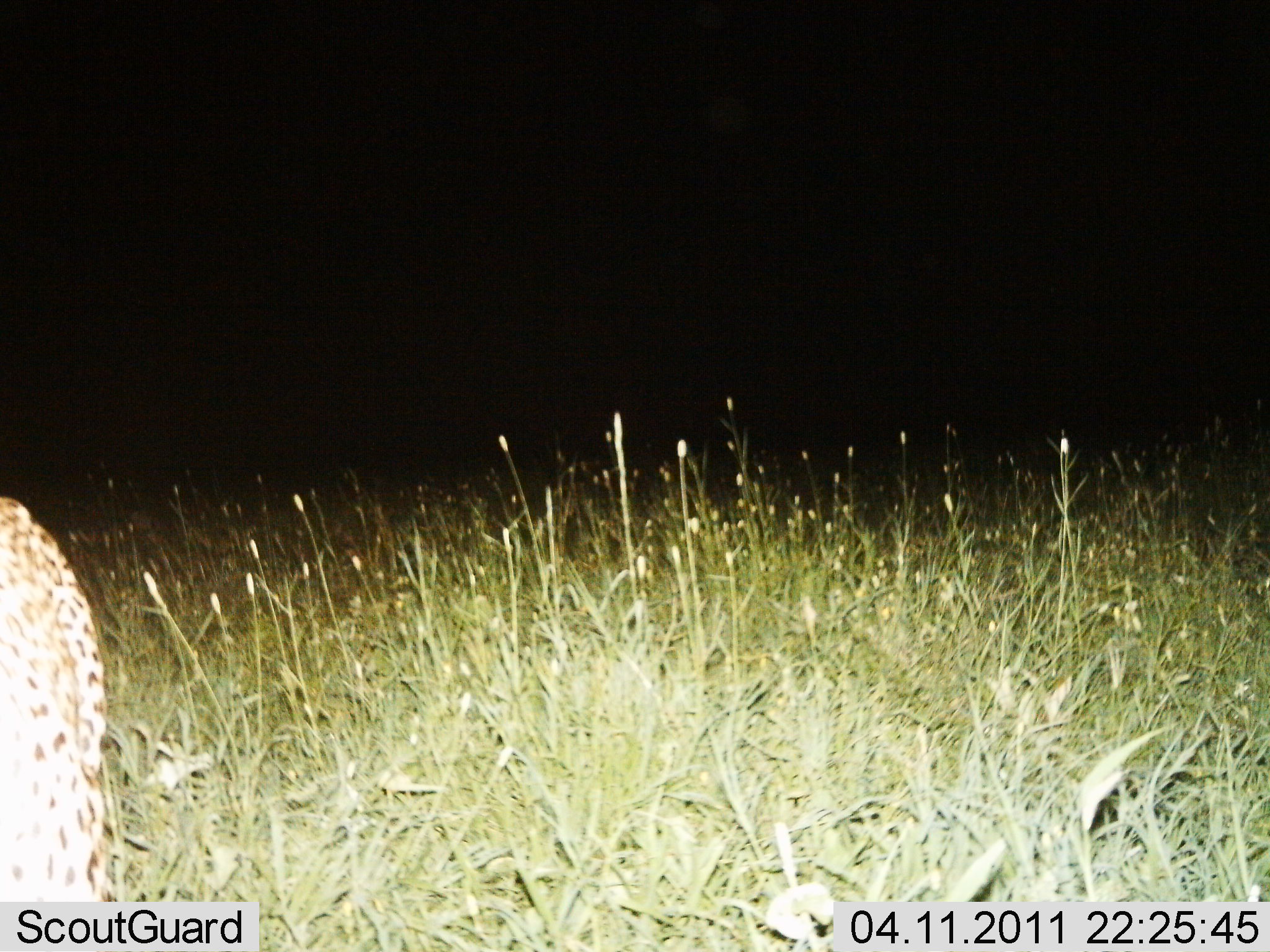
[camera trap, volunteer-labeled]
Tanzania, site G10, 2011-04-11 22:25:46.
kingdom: Animalia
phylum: Chordata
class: Mammalia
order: Carnivora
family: Felidae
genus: Panthera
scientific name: Panthera pardus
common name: leopard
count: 1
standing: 64%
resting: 0%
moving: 36%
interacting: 0%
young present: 0%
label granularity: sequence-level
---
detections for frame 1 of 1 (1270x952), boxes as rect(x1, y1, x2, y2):
animal: rect(0, 497, 108, 951)